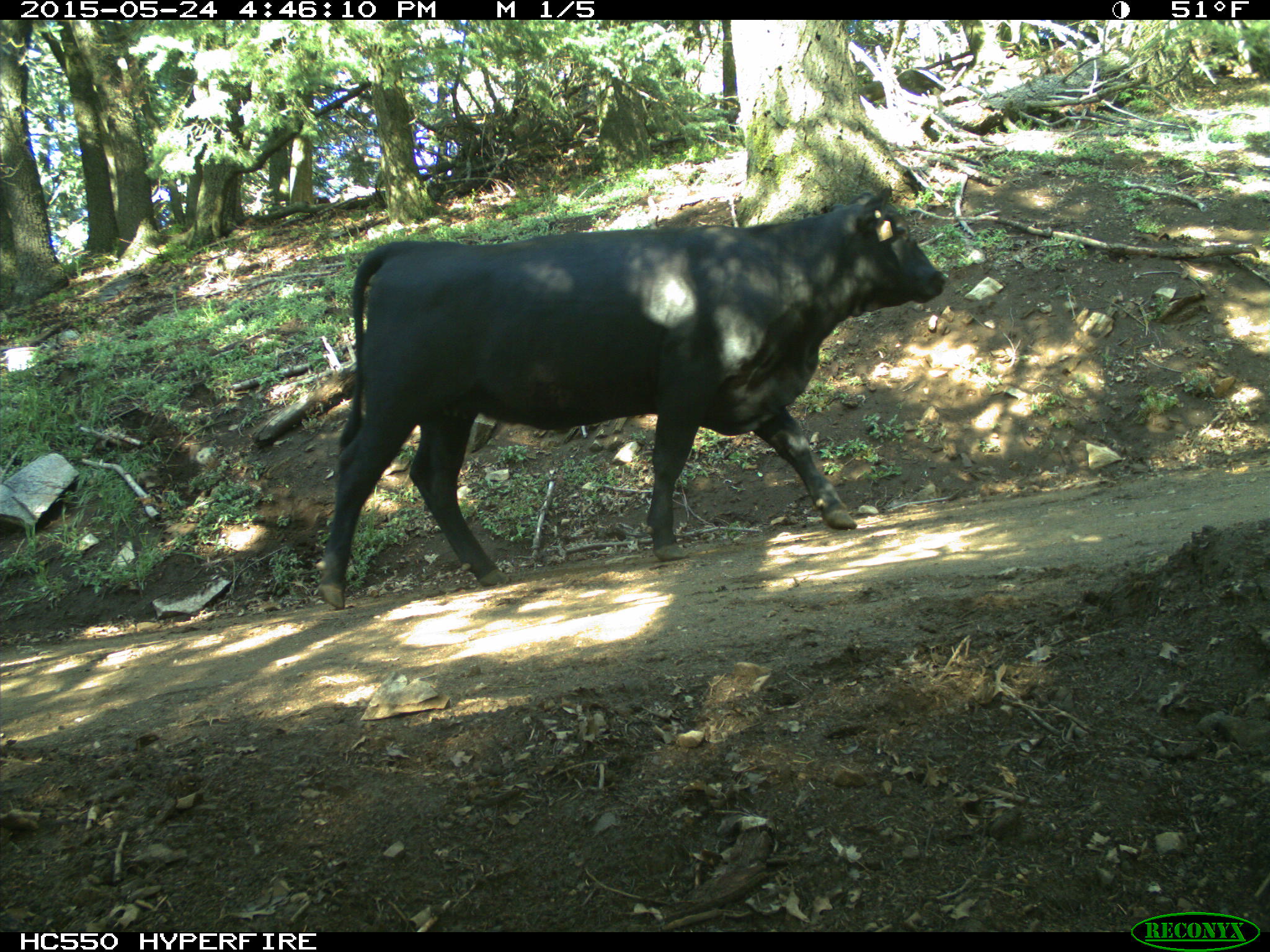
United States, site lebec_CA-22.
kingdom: Animalia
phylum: Chordata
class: Mammalia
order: Artiodactyla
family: Bovidae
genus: Bos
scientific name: Bos taurus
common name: domestic cow